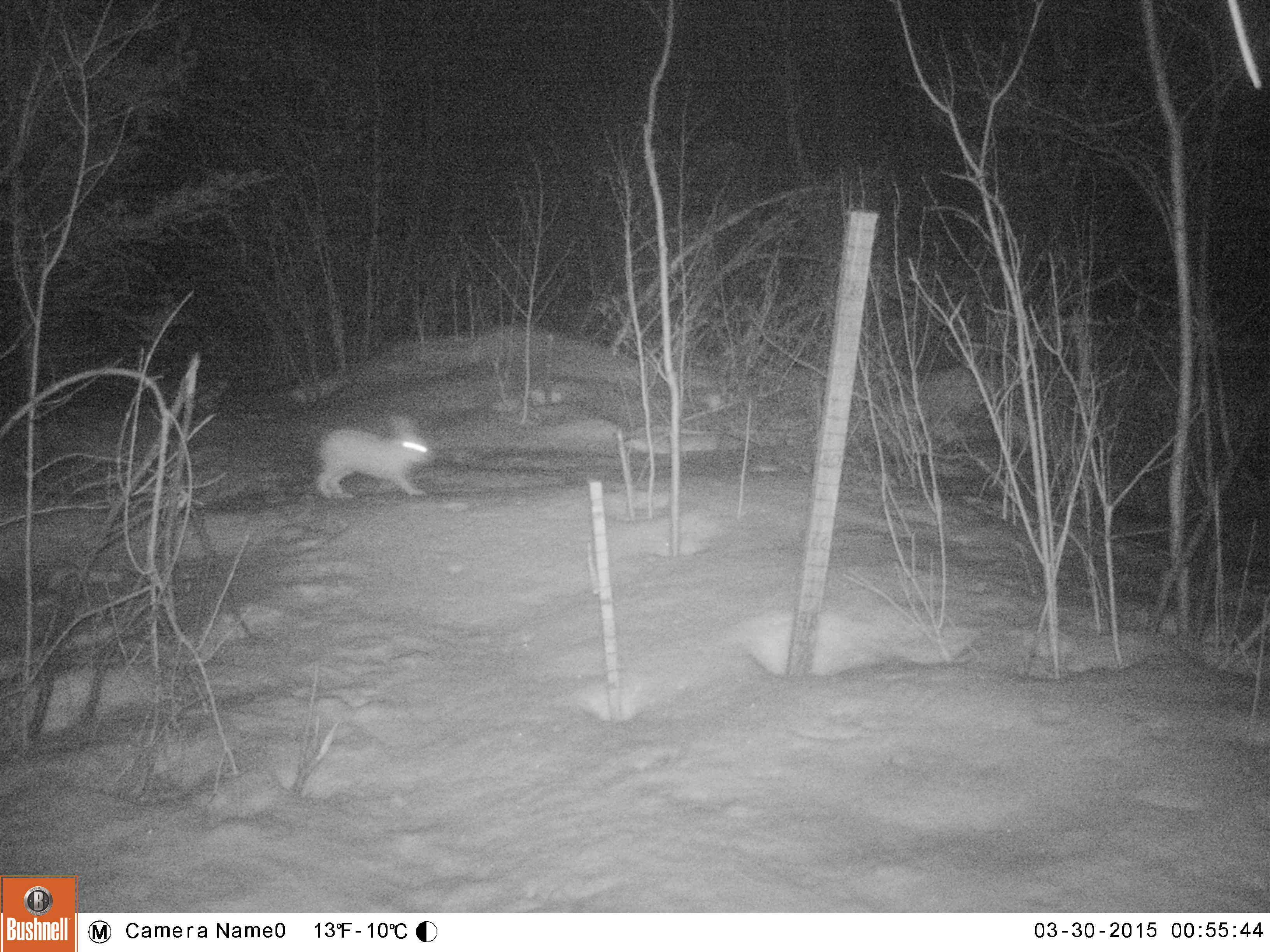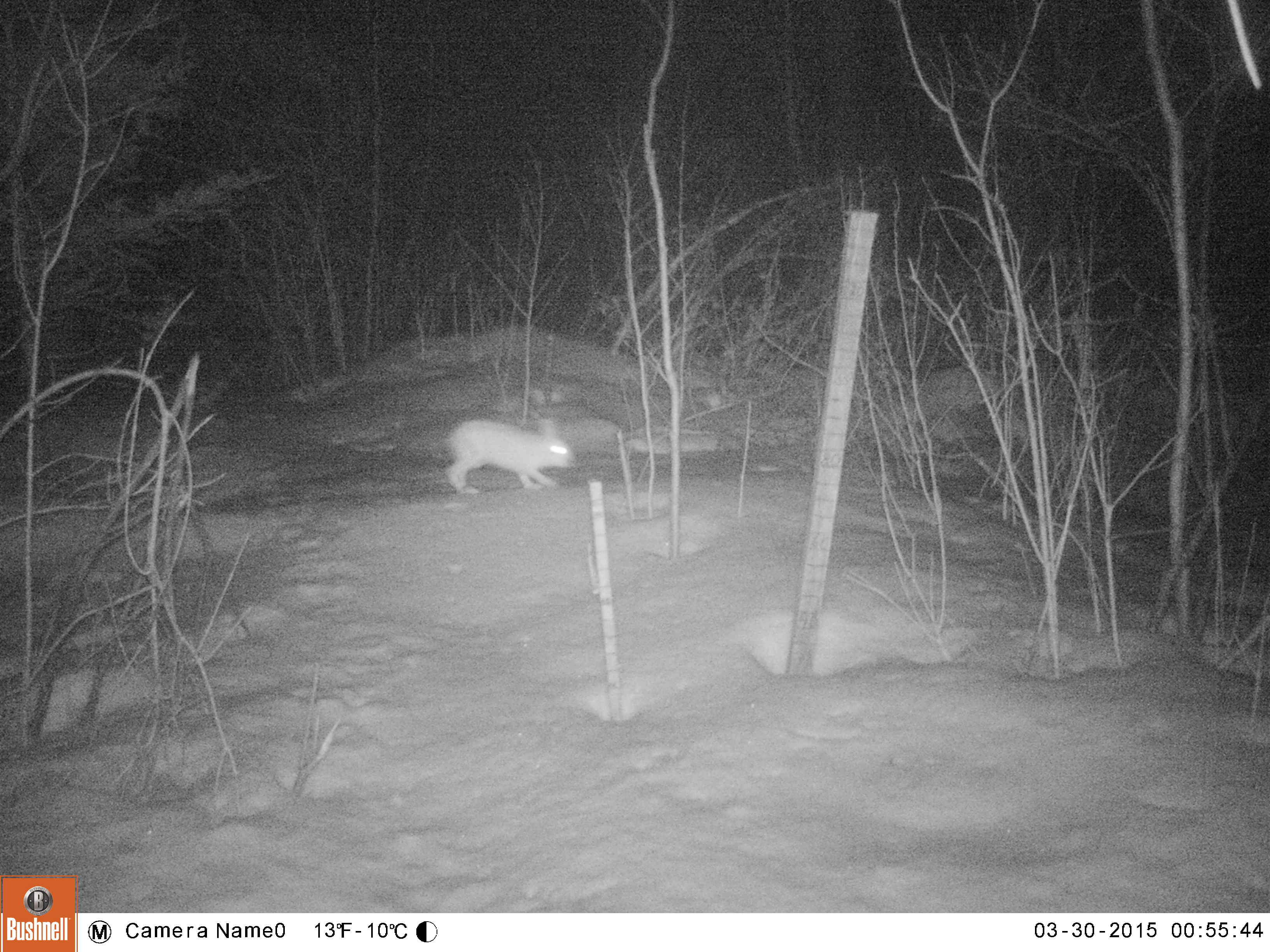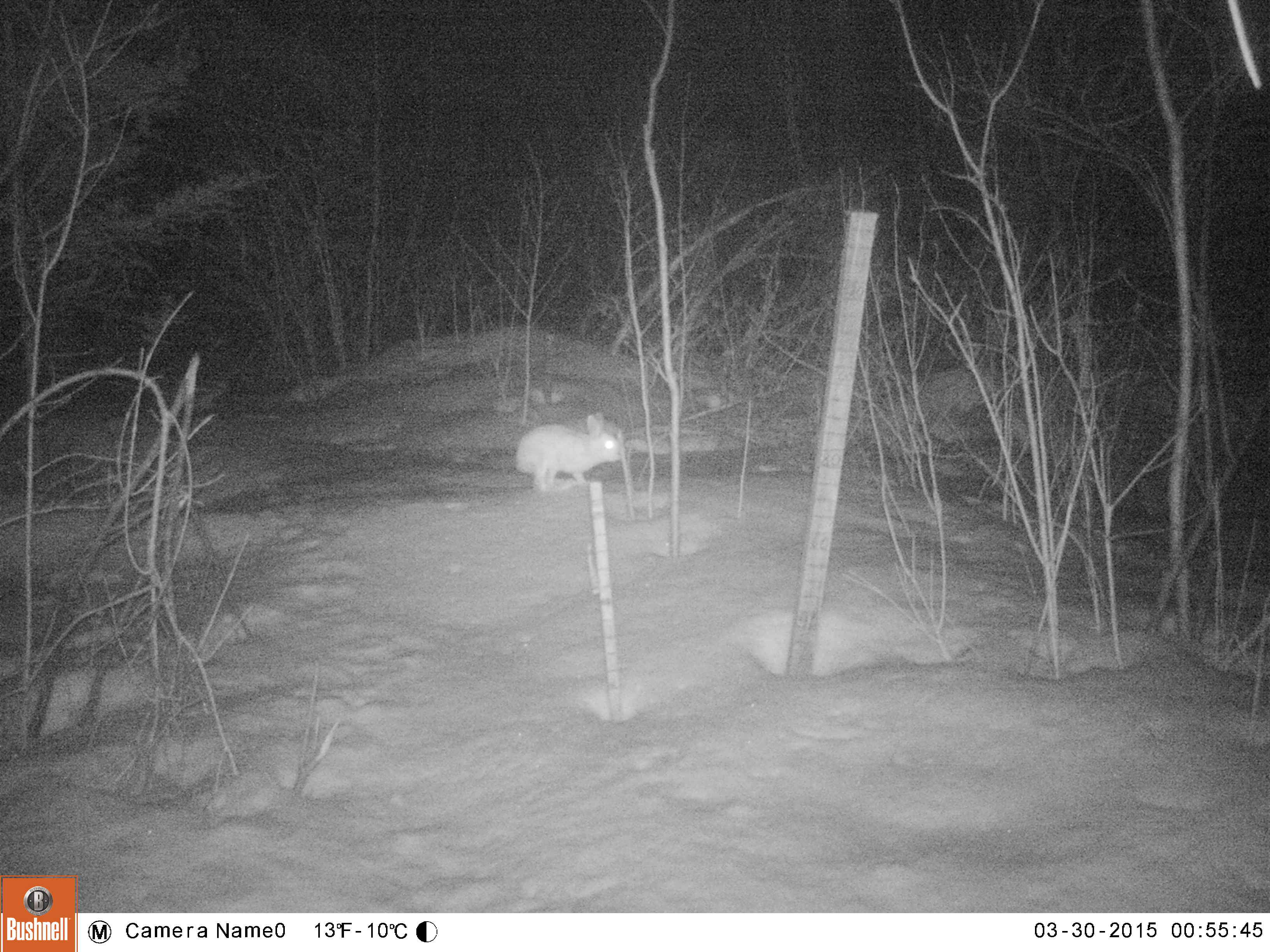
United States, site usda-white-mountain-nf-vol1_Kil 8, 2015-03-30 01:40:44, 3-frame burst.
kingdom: Animalia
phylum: Chordata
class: Mammalia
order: Lagomorpha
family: Leporidae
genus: Lepus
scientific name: Lepus americanus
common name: snowshoe hare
Snowshoe hare (Lepus americanus).